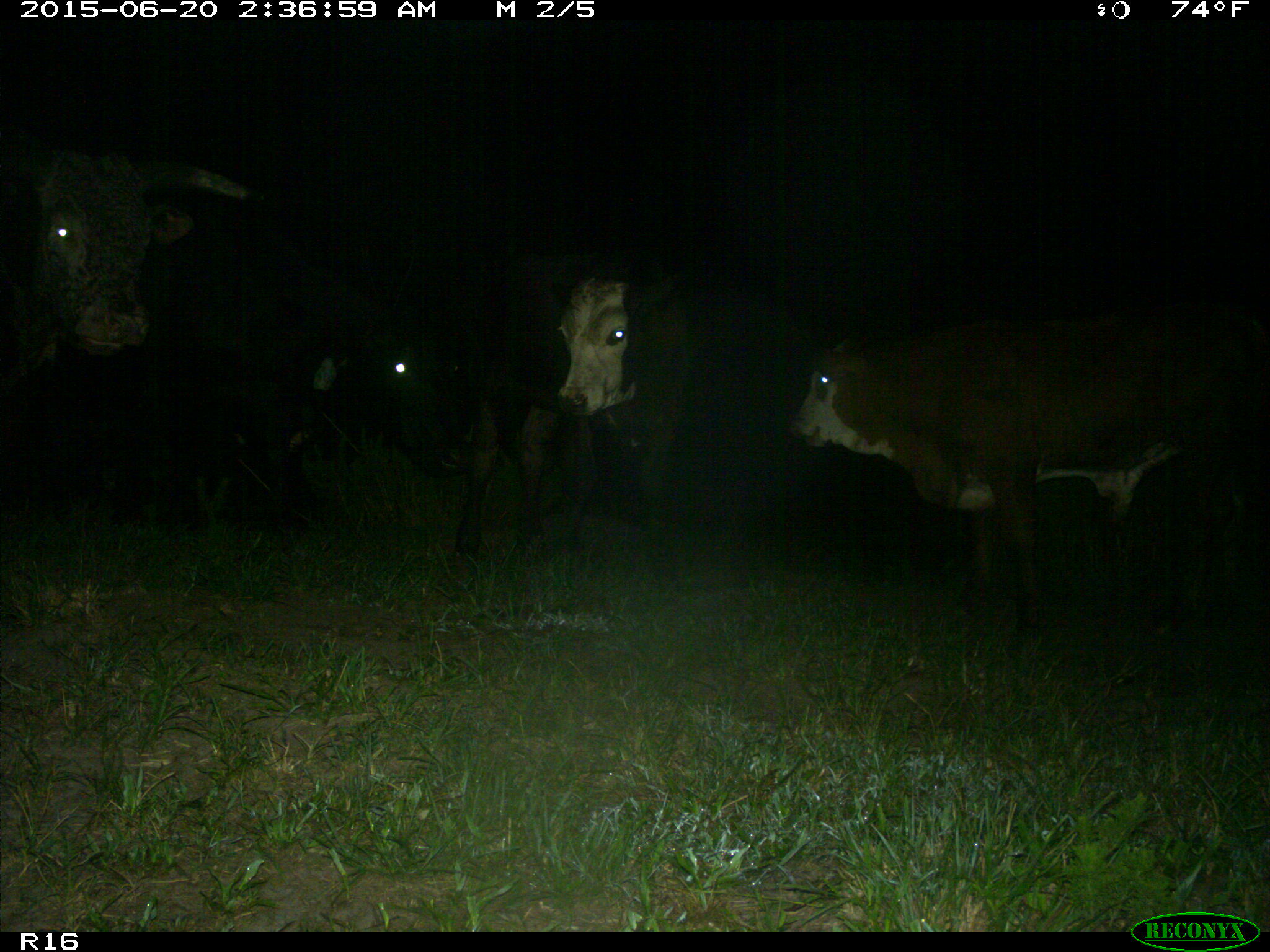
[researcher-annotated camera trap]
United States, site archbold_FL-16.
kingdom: Animalia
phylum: Chordata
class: Mammalia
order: Artiodactyla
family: Bovidae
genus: Bos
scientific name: Bos taurus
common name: domestic cow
Bos taurus (domestic cow).